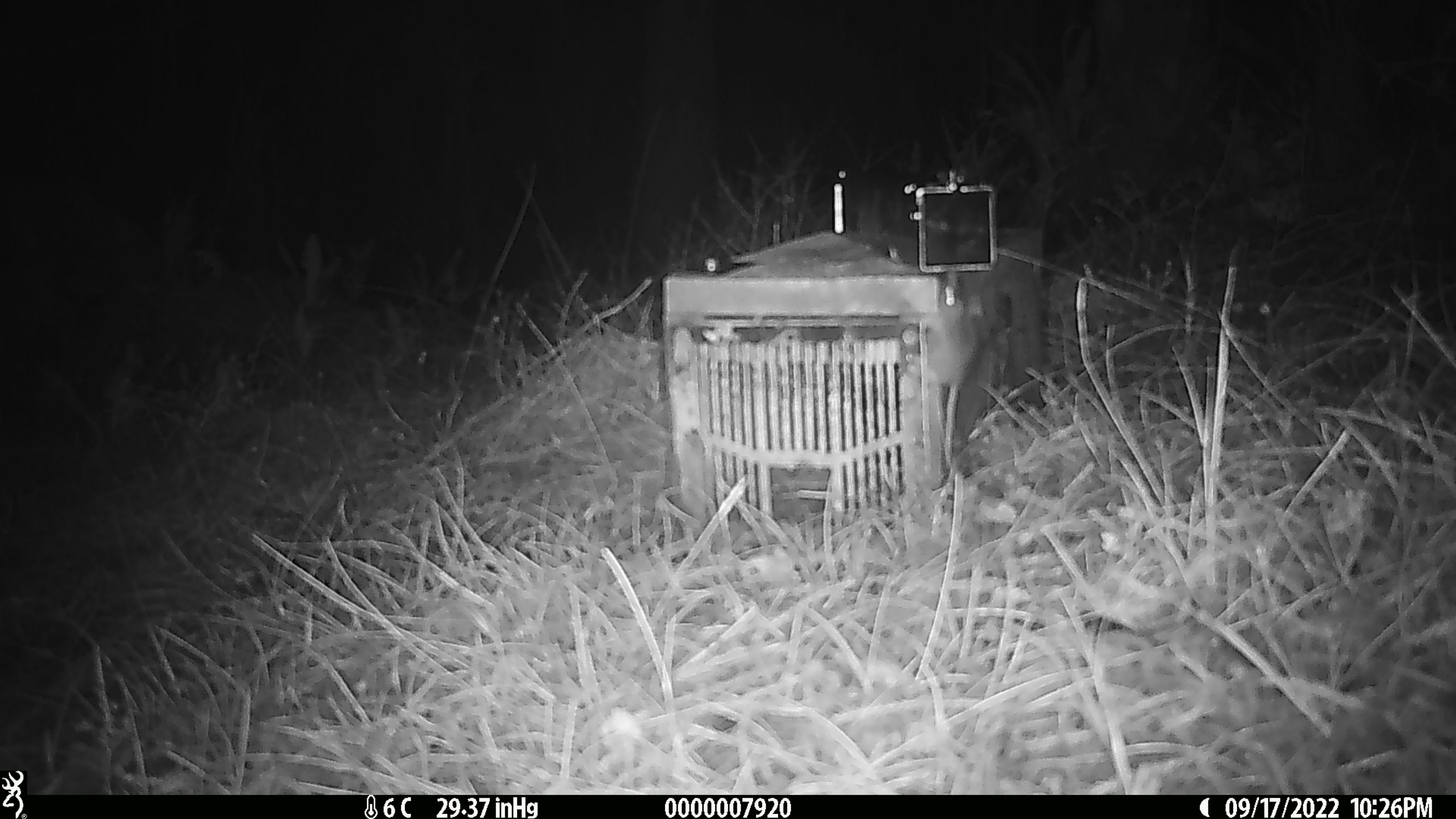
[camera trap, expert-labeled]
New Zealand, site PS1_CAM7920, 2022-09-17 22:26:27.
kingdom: Animalia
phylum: Chordata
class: Mammalia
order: Rodentia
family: Muridae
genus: Mus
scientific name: Mus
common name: mouse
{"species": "mouse (Mus)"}